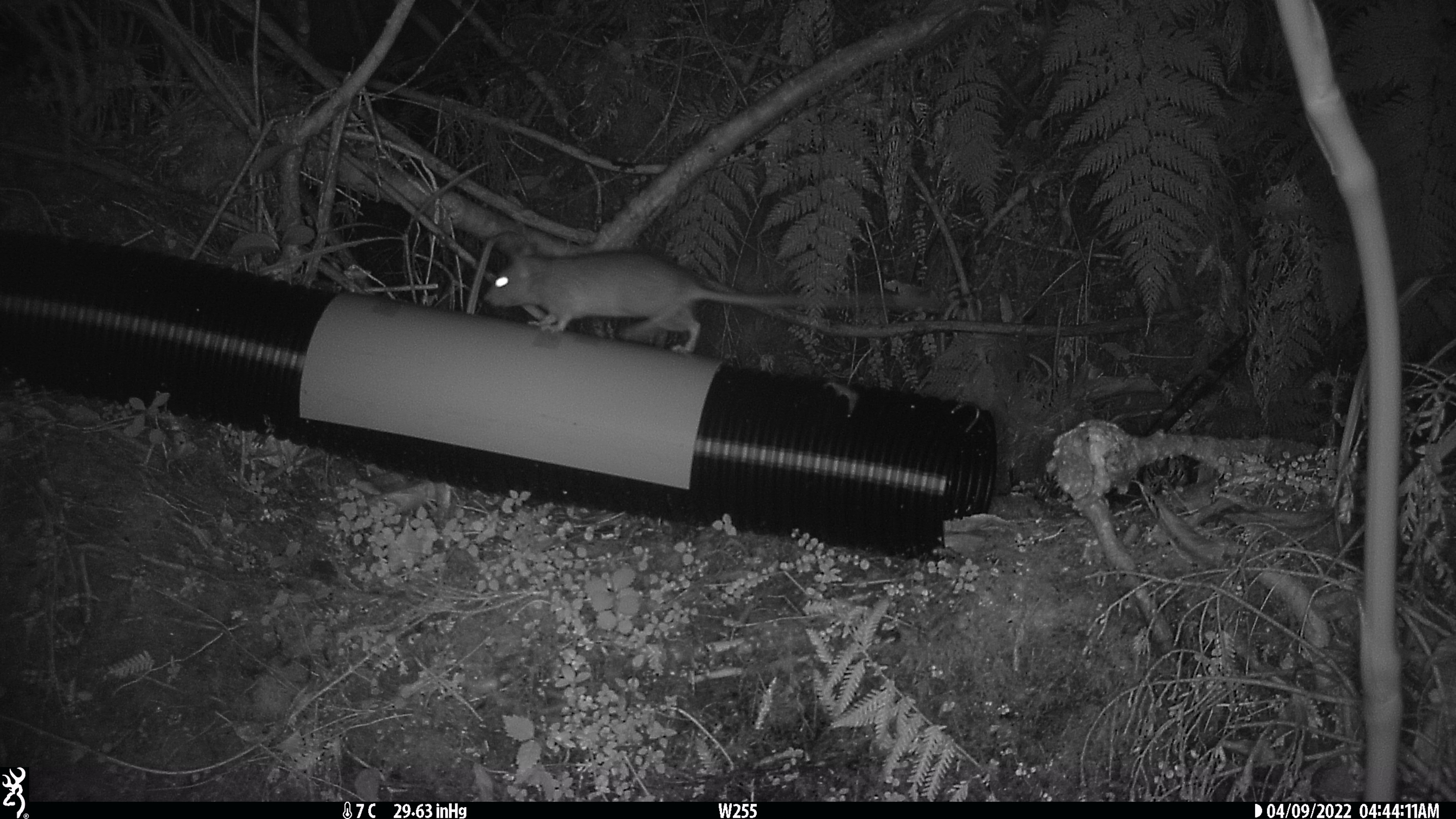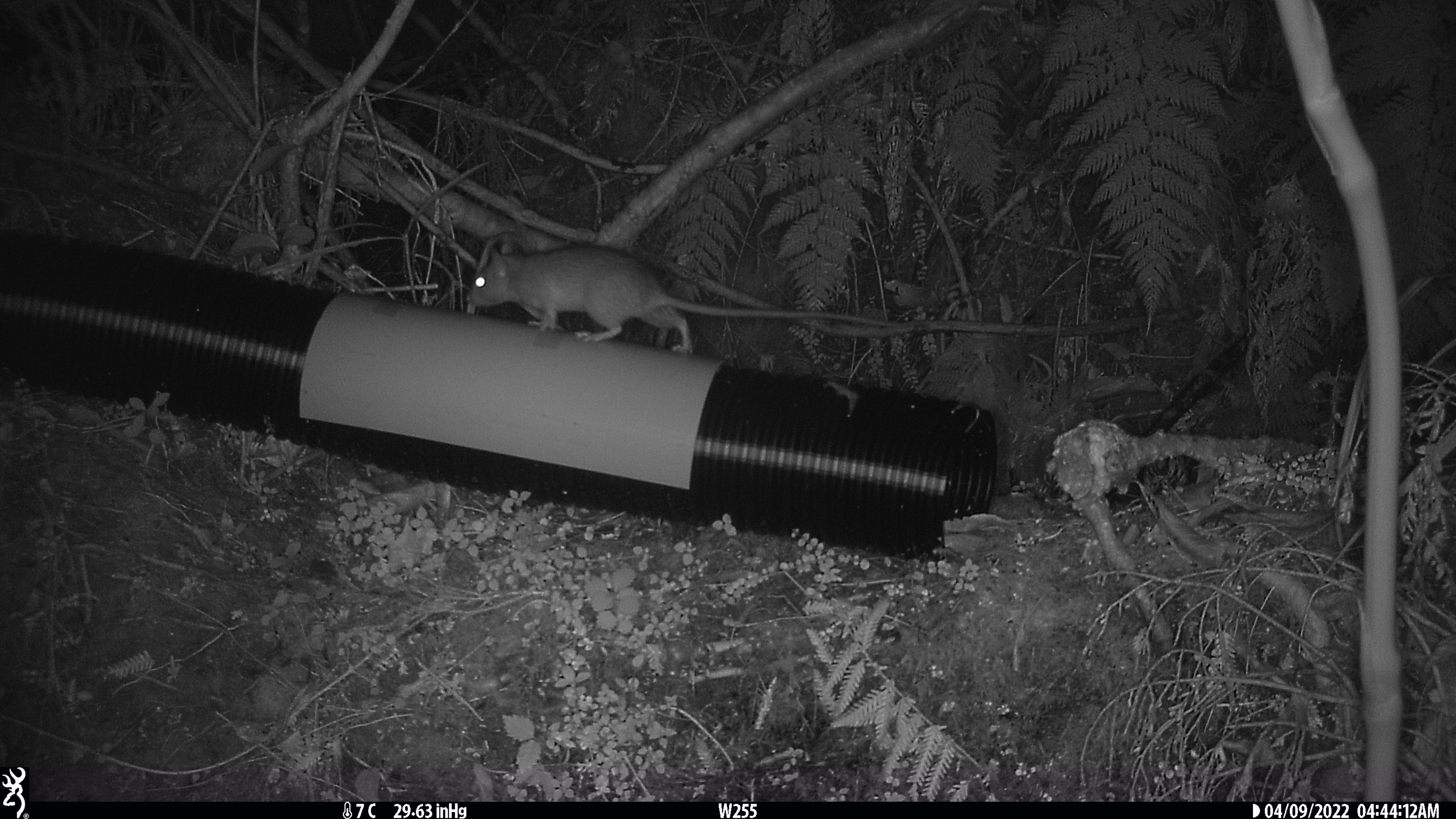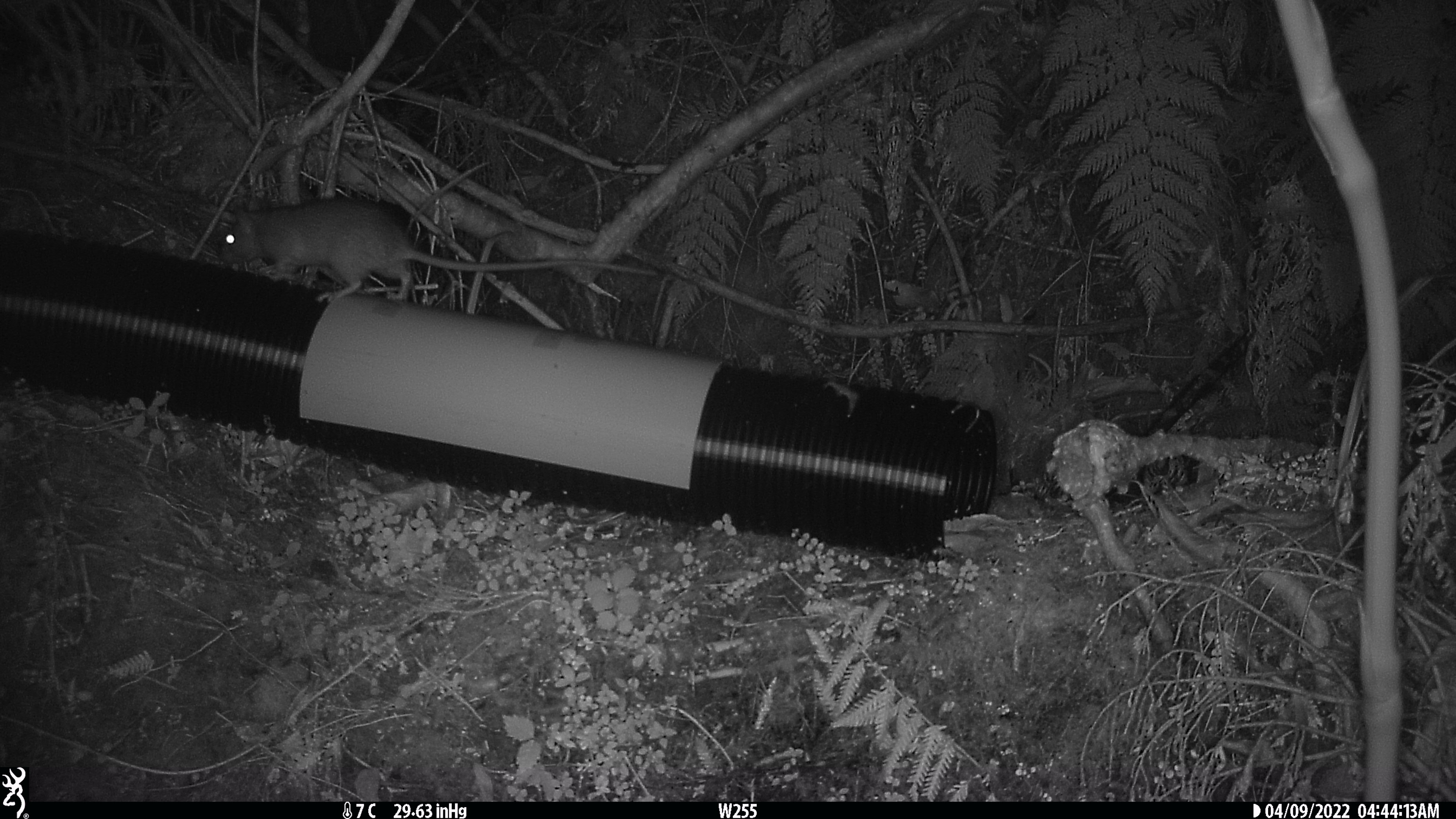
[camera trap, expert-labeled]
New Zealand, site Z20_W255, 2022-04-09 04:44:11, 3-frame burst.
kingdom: Animalia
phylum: Chordata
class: Mammalia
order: Rodentia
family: Muridae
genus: Rattus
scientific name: Rattus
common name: rat